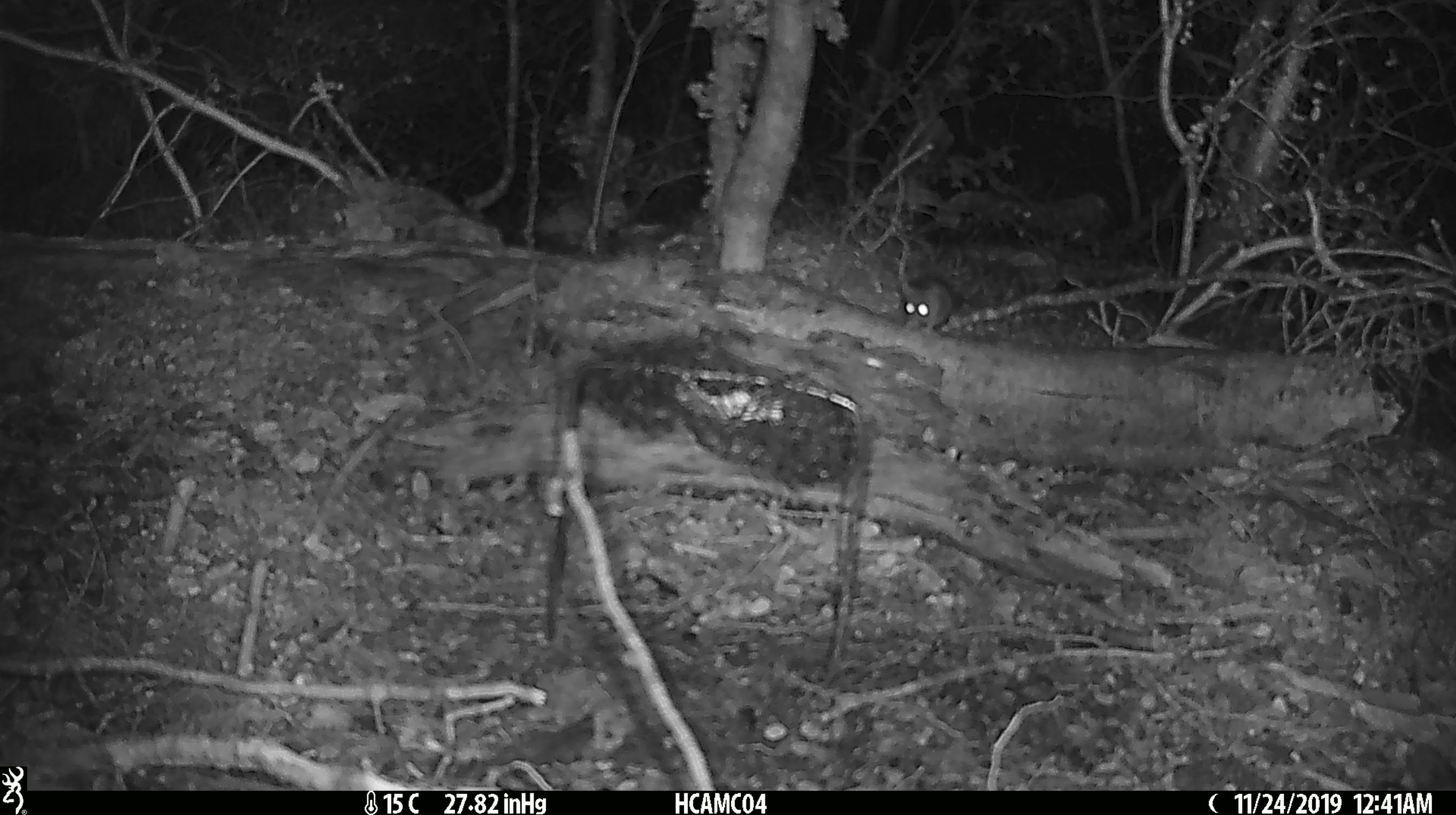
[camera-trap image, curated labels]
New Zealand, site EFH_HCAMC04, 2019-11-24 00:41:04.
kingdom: Animalia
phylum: Chordata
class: Mammalia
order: Rodentia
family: Muridae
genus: Mus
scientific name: Mus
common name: mouse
Mouse (Mus).